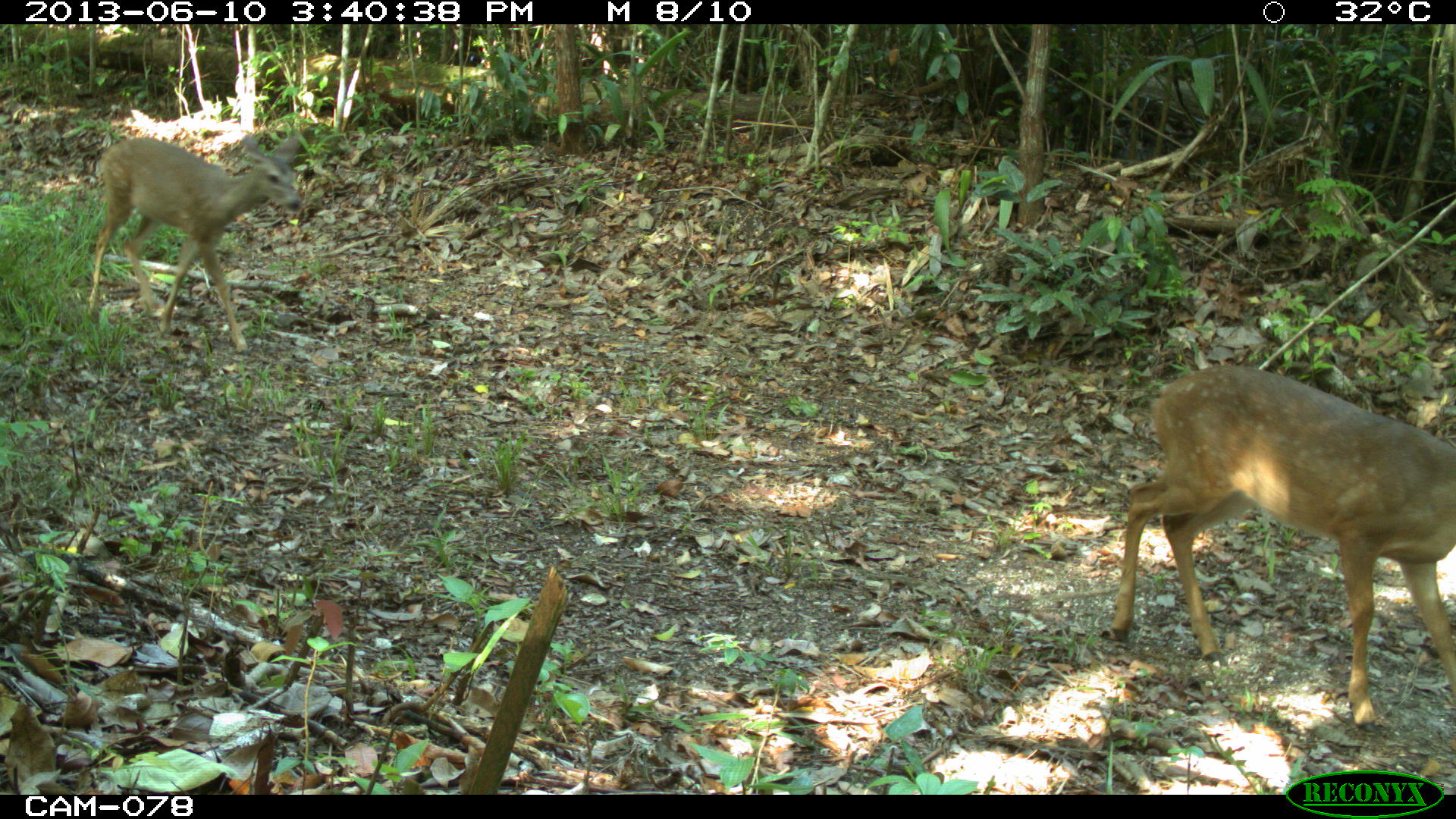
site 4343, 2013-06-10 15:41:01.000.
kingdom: Animalia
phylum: Chordata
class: Mammalia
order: Artiodactyla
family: Cervidae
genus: Odocoileus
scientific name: Odocoileus virginianus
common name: white-tailed deer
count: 1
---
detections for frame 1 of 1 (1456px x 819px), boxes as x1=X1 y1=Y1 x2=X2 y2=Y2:
odocoileus virginianus: x1=1108 y1=362 x2=1454 y2=730; x1=85 y1=131 x2=304 y2=356